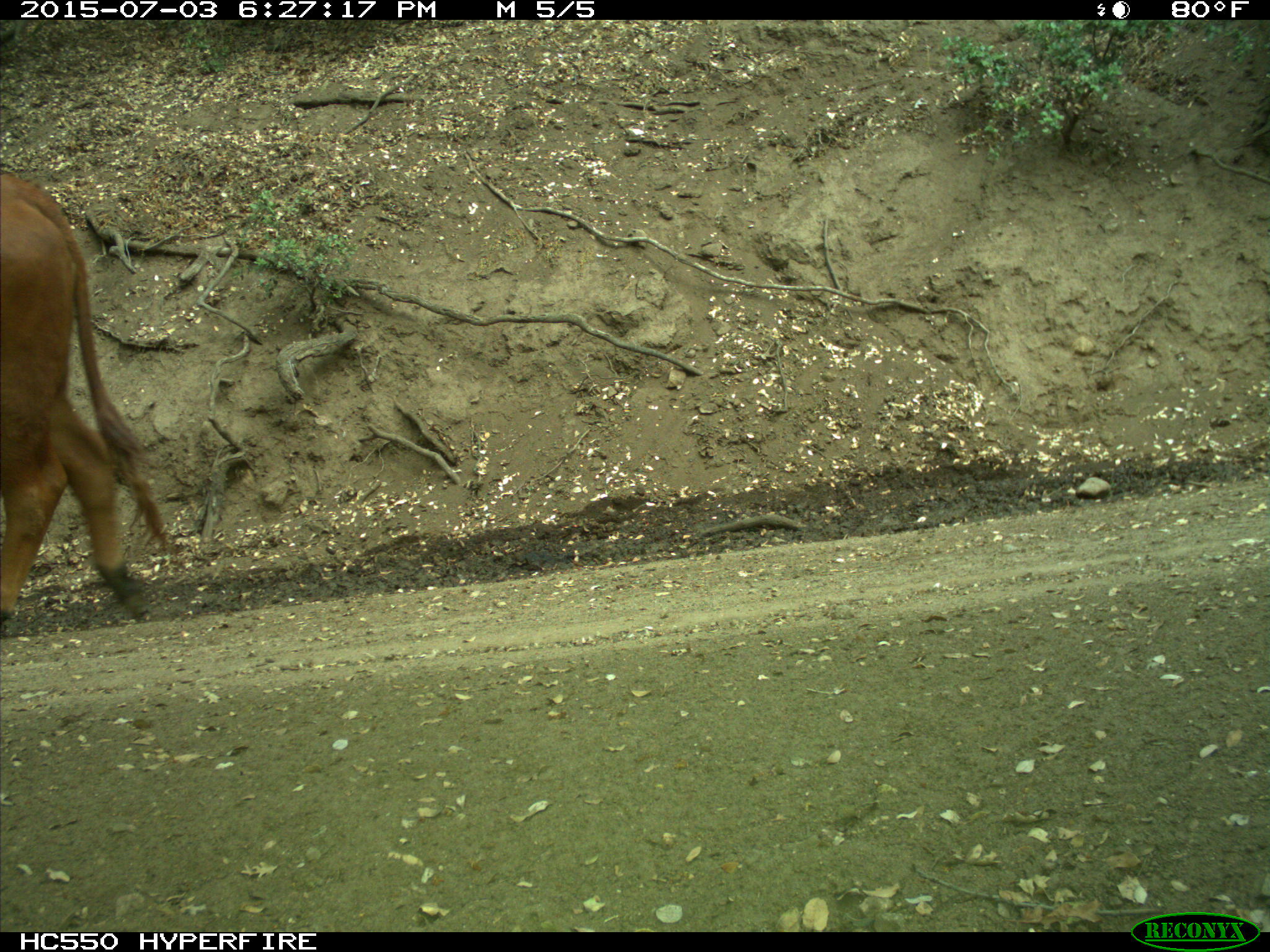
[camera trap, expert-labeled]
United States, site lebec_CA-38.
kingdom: Animalia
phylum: Chordata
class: Mammalia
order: Artiodactyla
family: Bovidae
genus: Bos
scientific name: Bos taurus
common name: domestic cow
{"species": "Bos taurus (domestic cow)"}